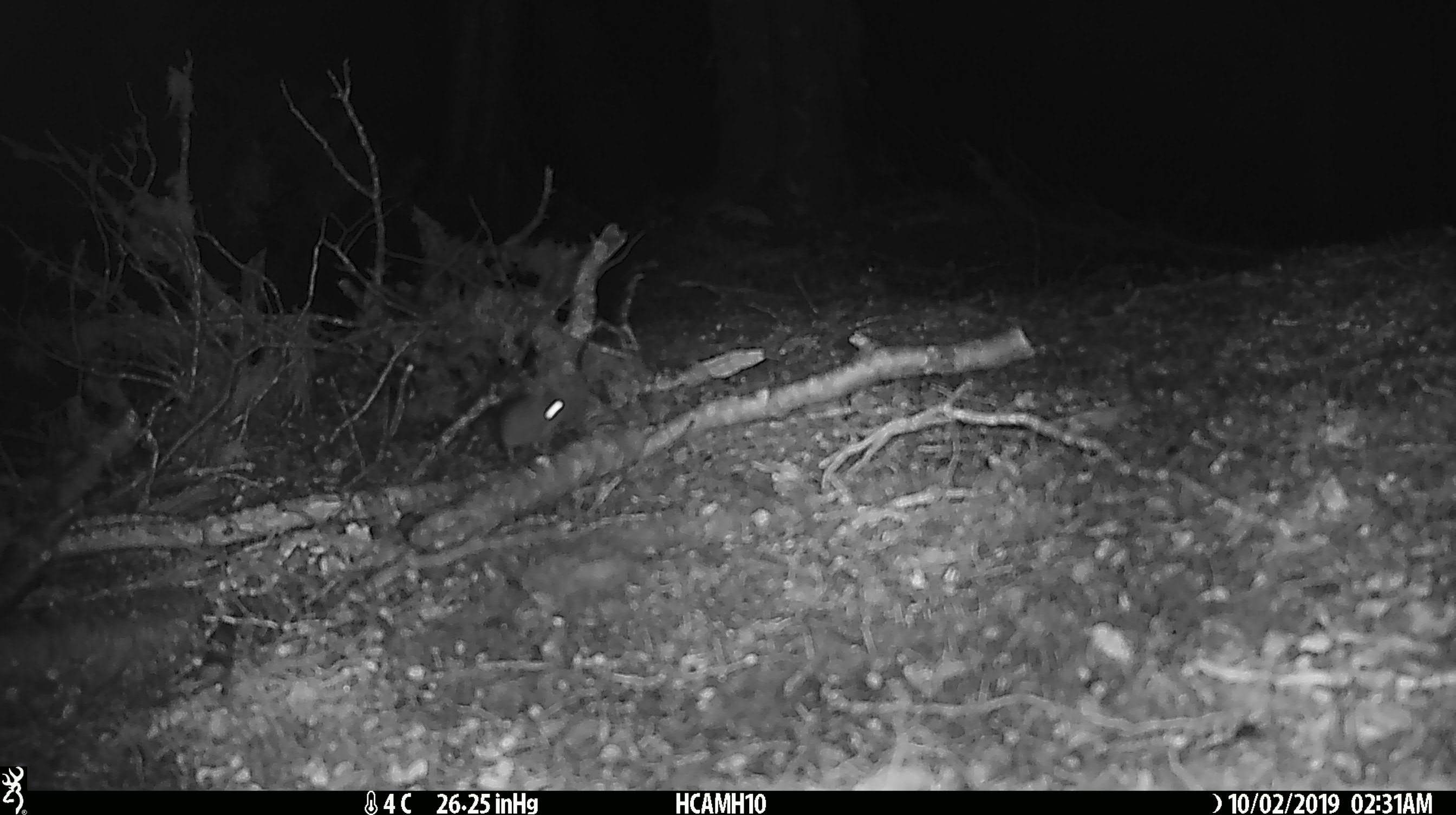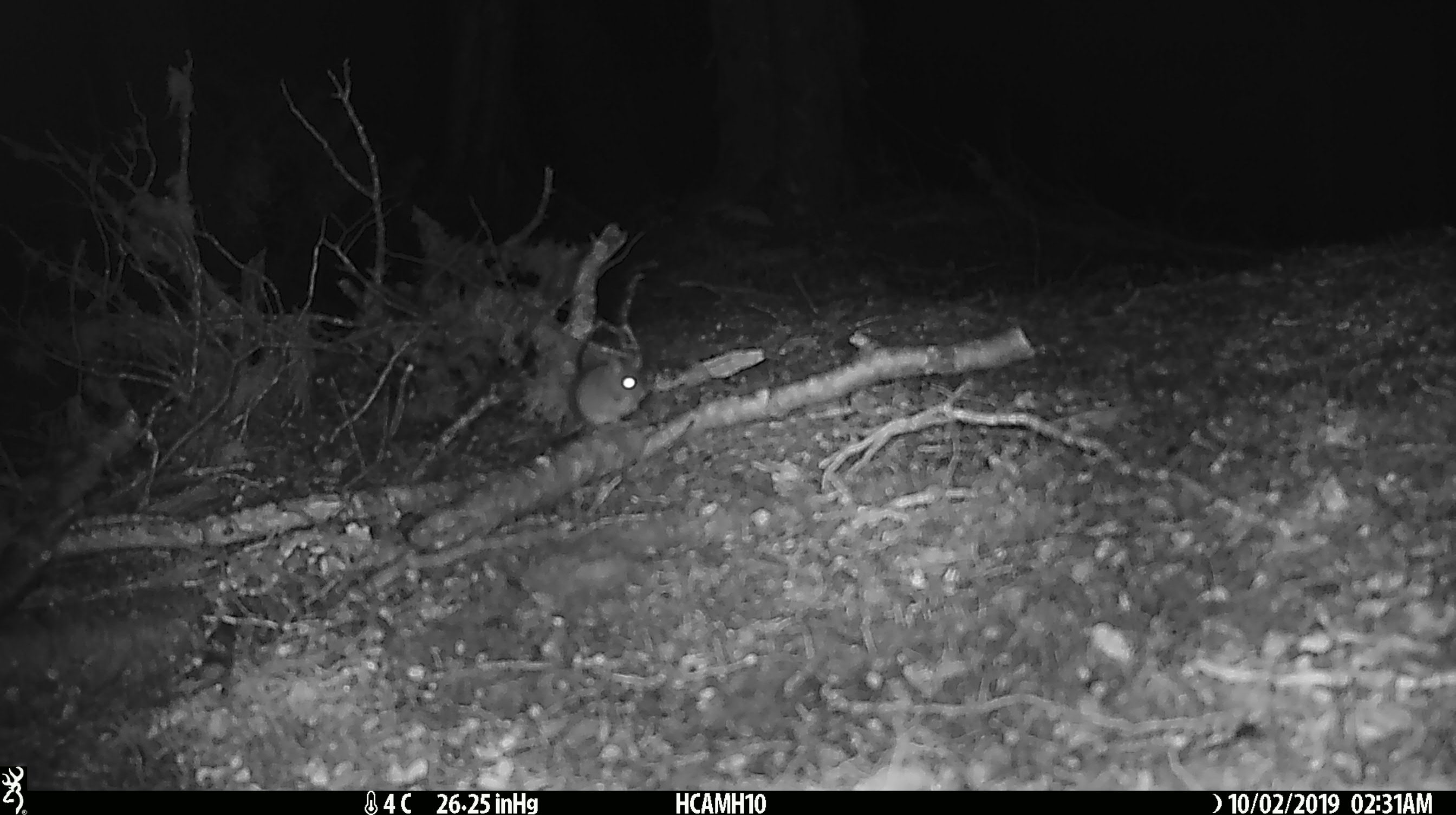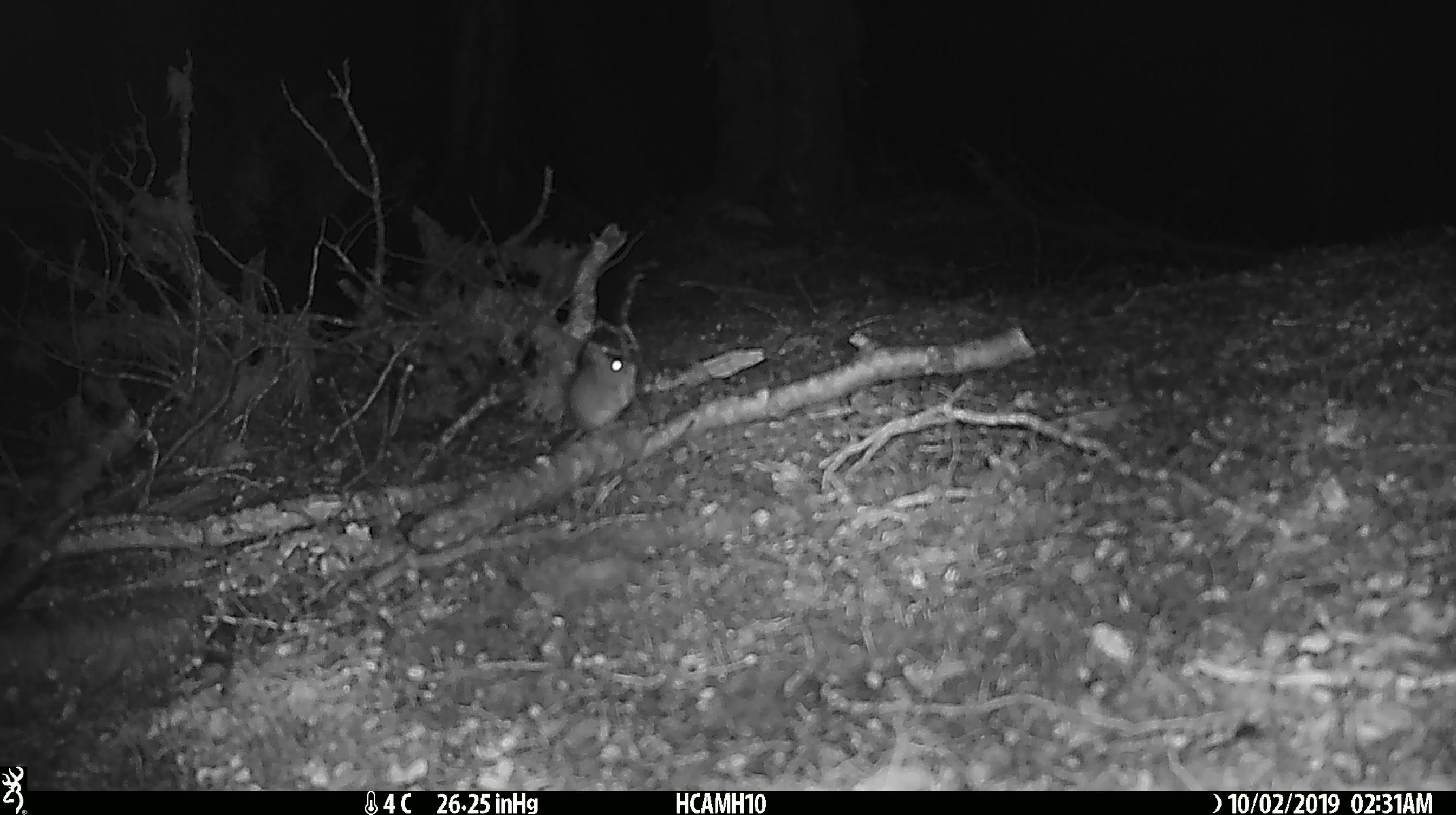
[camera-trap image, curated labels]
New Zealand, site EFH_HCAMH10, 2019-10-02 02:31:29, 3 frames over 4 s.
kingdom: Animalia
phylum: Chordata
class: Mammalia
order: Rodentia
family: Muridae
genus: Mus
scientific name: Mus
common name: mouse